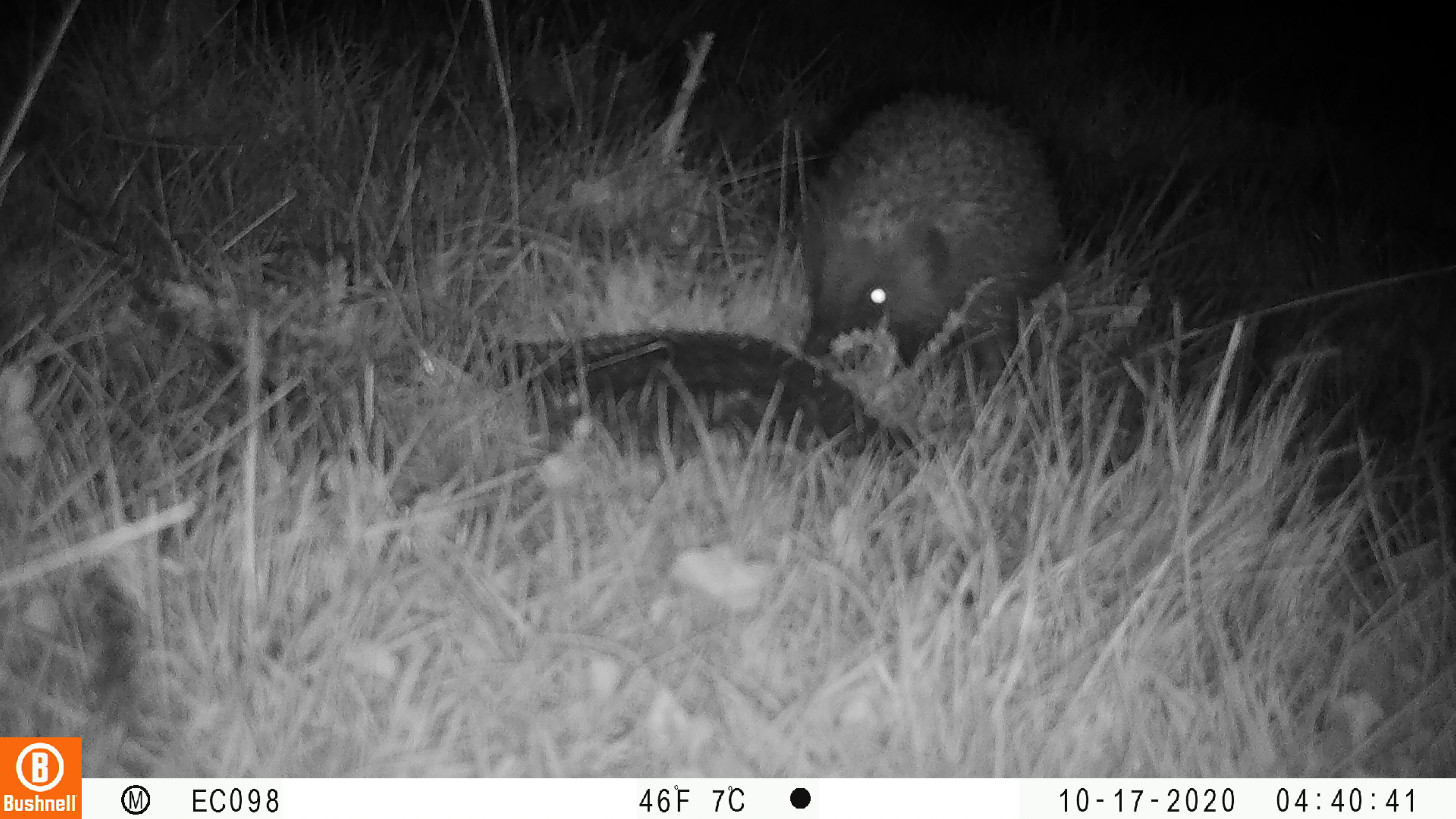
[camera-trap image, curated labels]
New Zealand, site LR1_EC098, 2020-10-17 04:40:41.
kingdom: Animalia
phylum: Chordata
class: Mammalia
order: Eulipotyphla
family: Erinaceidae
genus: Erinaceus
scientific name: Erinaceus europaeus europaeus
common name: european hedgehog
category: hedgehog